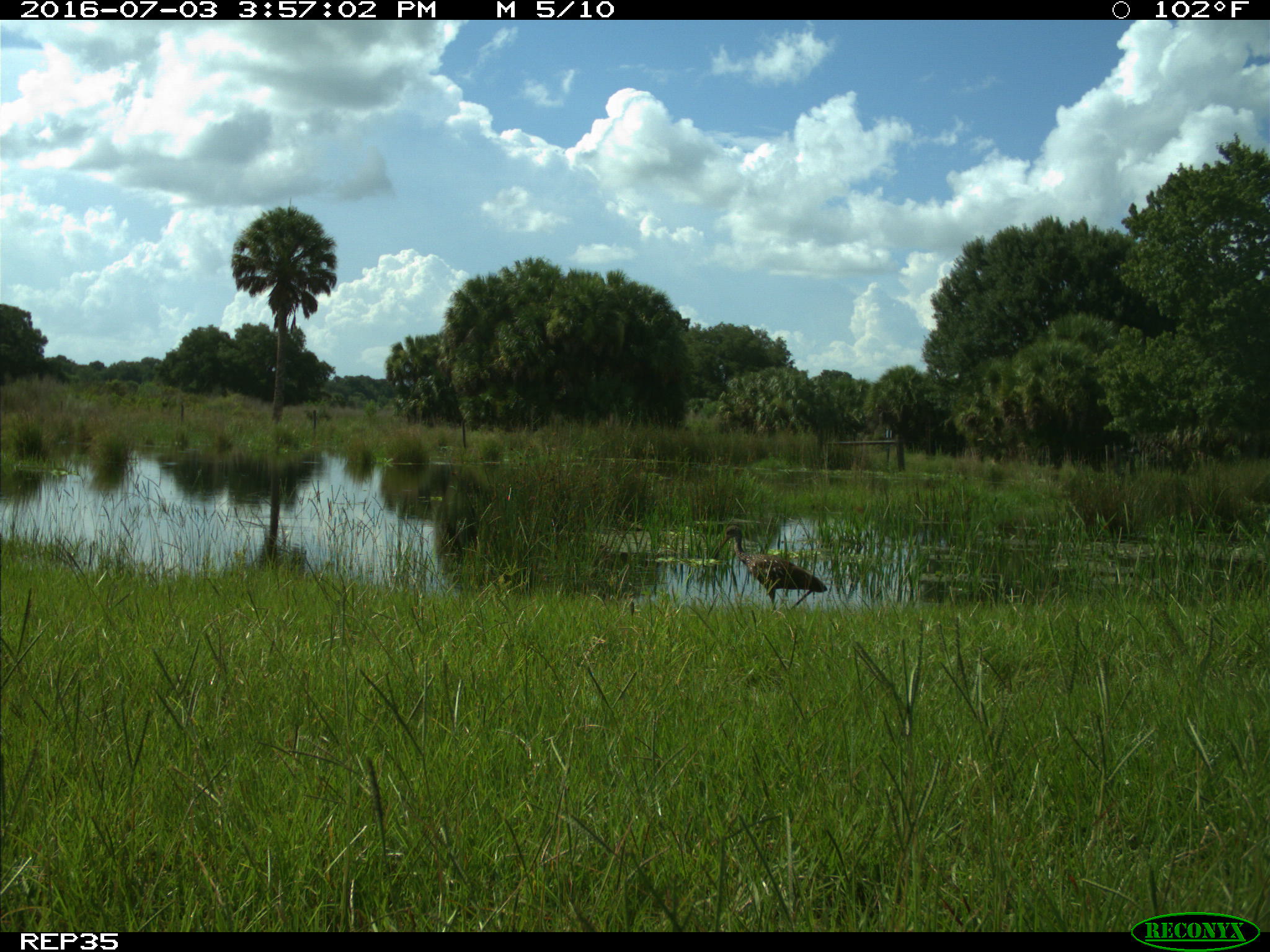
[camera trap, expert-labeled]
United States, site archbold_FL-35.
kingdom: Animalia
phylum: Chordata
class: Aves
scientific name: Aves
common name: birds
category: unidentified bird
Unidentified bird (birds) (Aves).